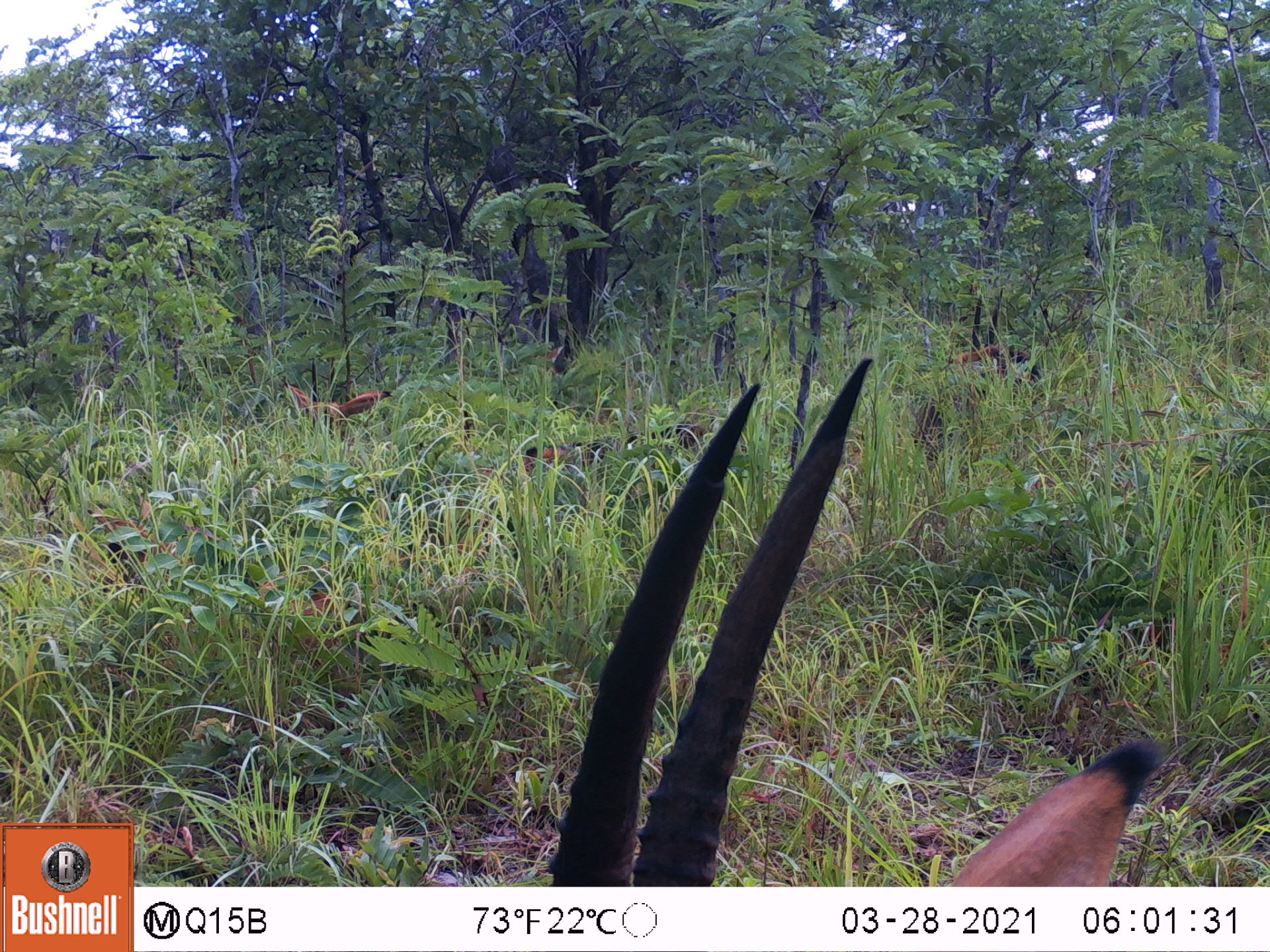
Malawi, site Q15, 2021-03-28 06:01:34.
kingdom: Animalia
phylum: Chordata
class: Mammalia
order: Artiodactyla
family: Bovidae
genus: Hippotragus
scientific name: Hippotragus niger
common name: sable antelope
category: sable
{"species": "sable (sable antelope) (Hippotragus niger)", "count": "6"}